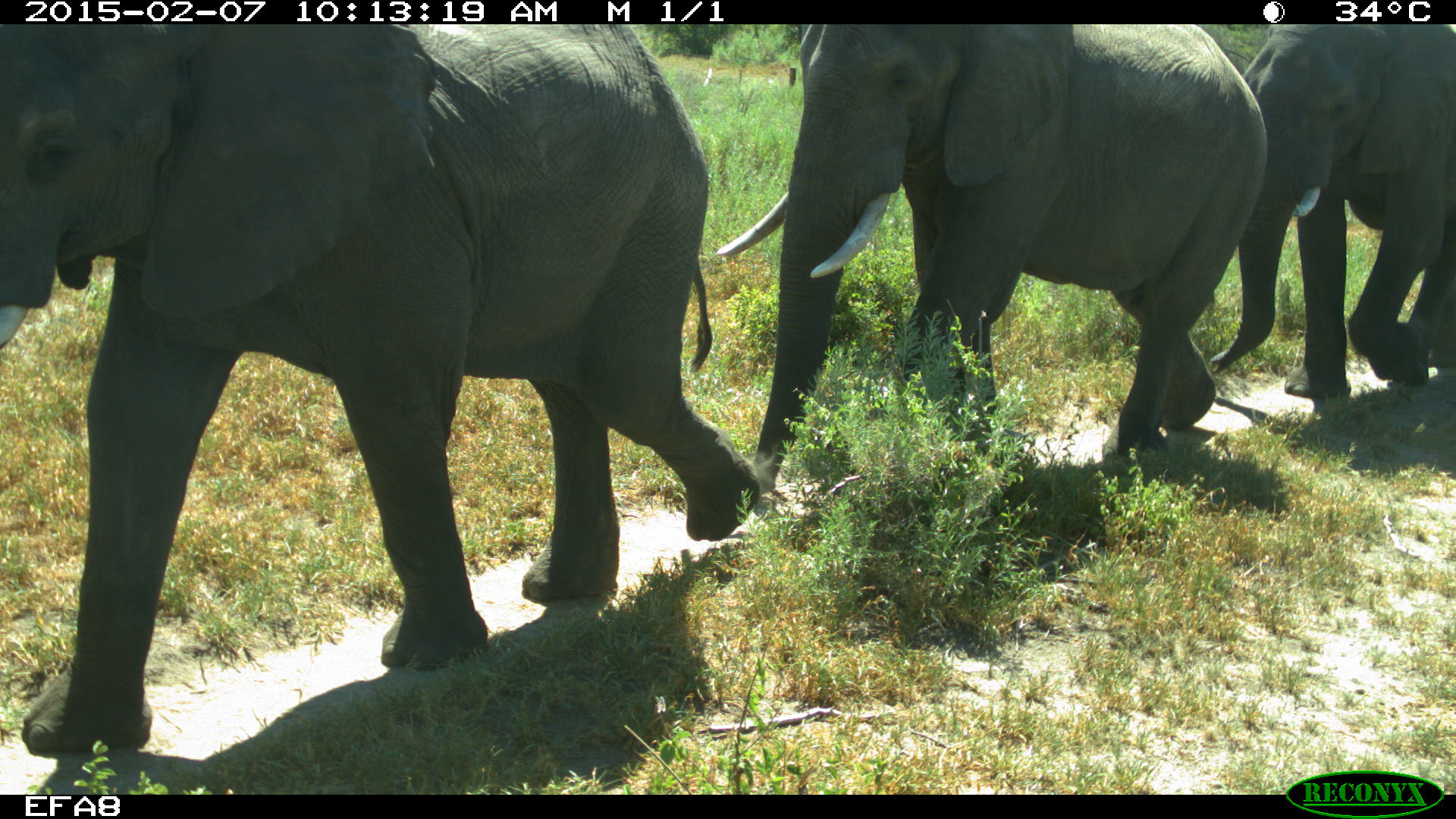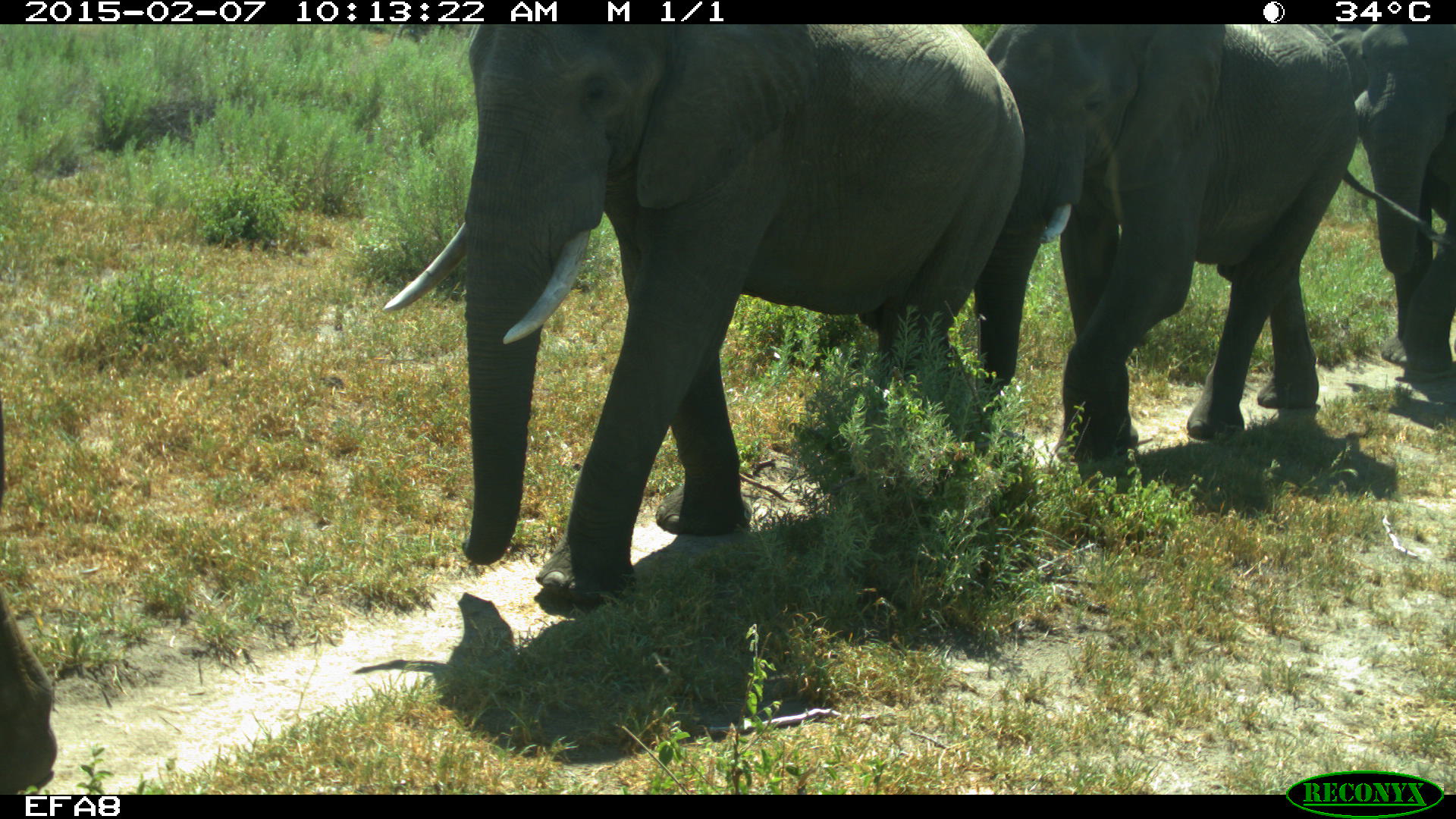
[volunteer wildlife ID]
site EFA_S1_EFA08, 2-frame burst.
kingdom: Animalia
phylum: Chordata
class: Mammalia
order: Proboscidea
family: Elephantidae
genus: Loxodonta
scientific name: Loxodonta africana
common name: african bush elephant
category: elephant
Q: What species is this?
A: Elephant (african bush elephant) (Loxodonta africana).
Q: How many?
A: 4.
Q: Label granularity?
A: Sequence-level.